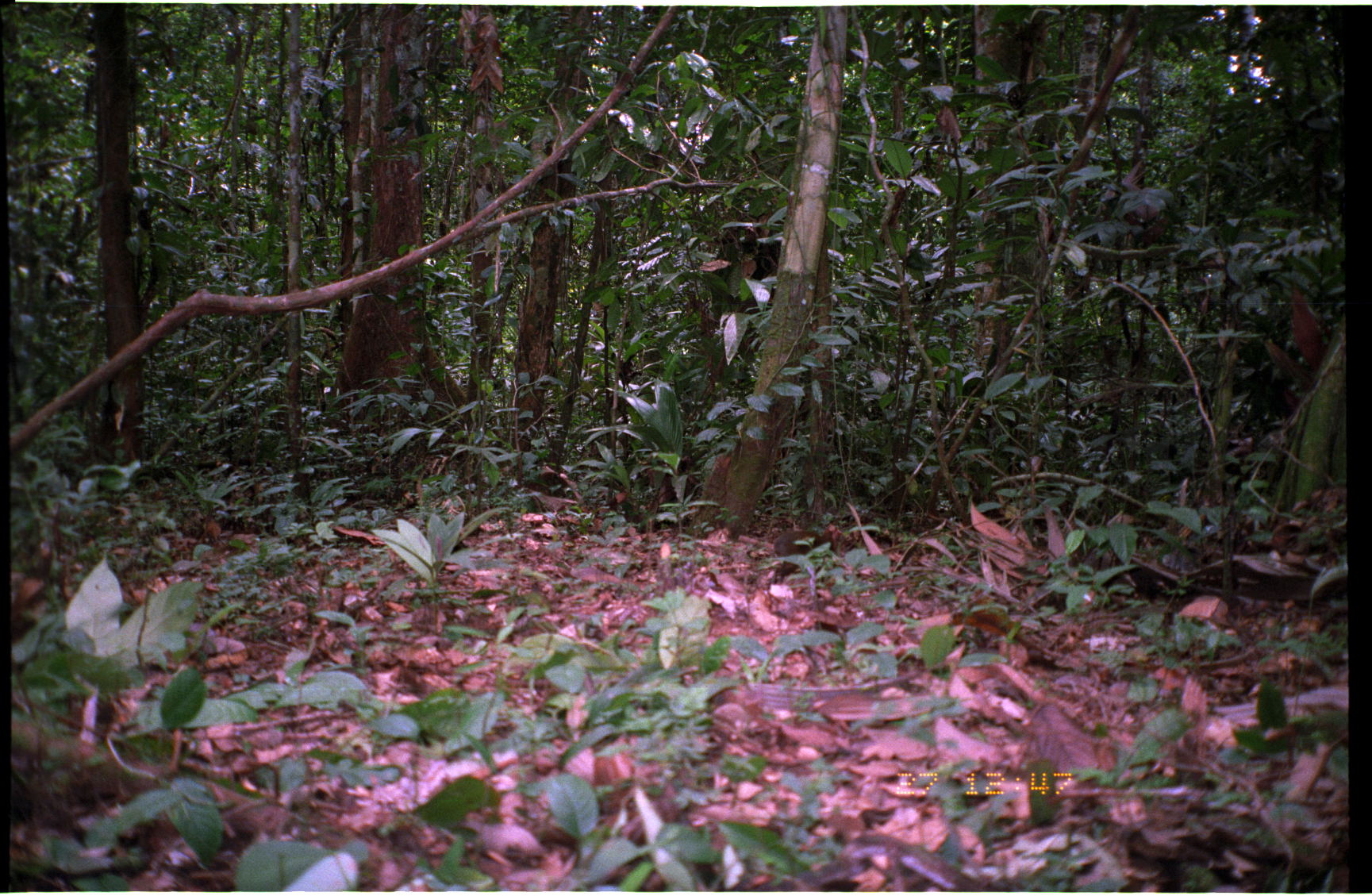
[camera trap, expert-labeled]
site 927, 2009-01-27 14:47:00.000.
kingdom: Animalia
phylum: Chordata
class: Mammalia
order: Rodentia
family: Dasyproctidae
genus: Myoprocta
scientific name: Myoprocta pratti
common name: green acouchi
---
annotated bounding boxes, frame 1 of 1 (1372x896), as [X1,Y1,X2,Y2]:
myoprocta pratti: [771,523,845,586]